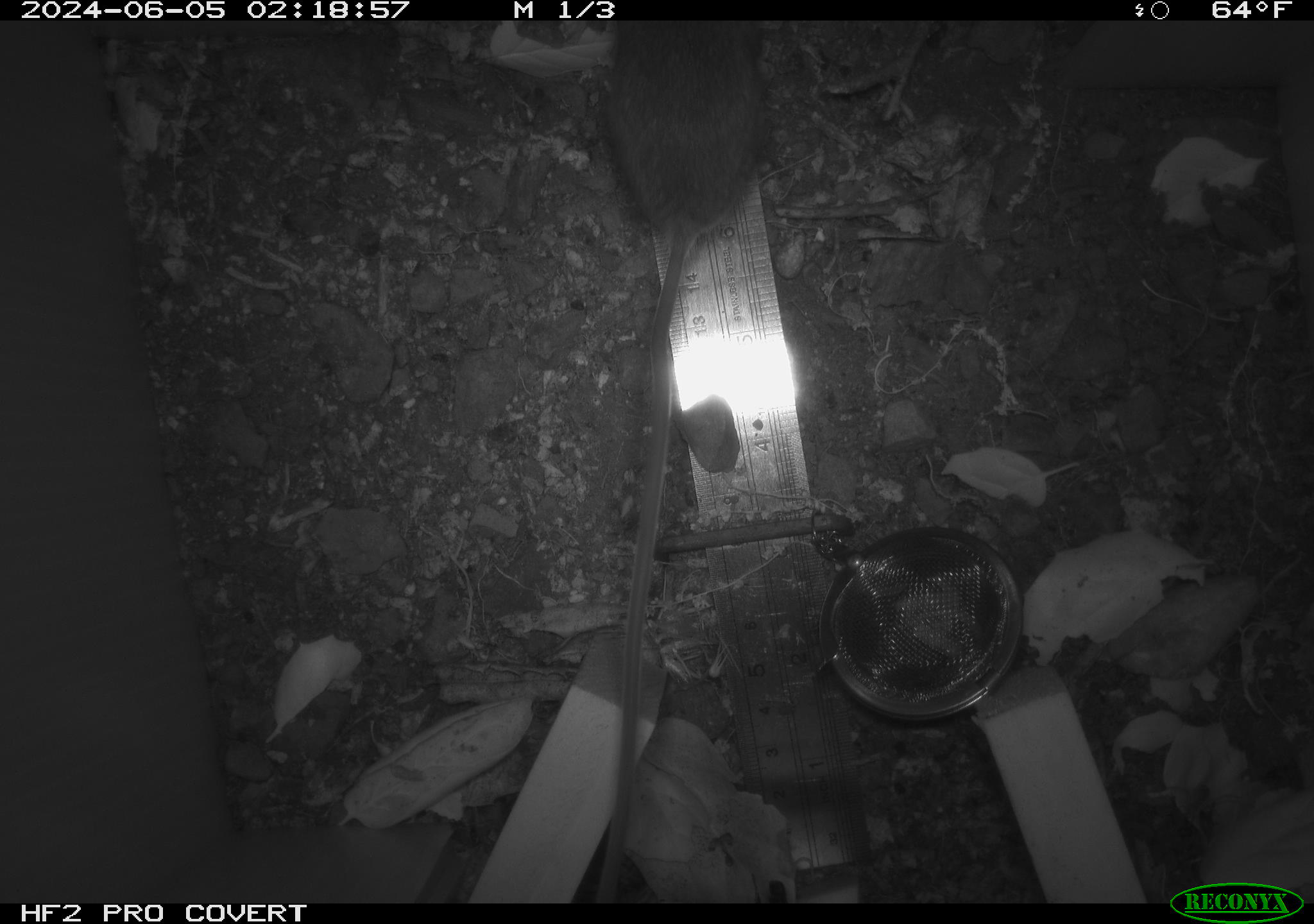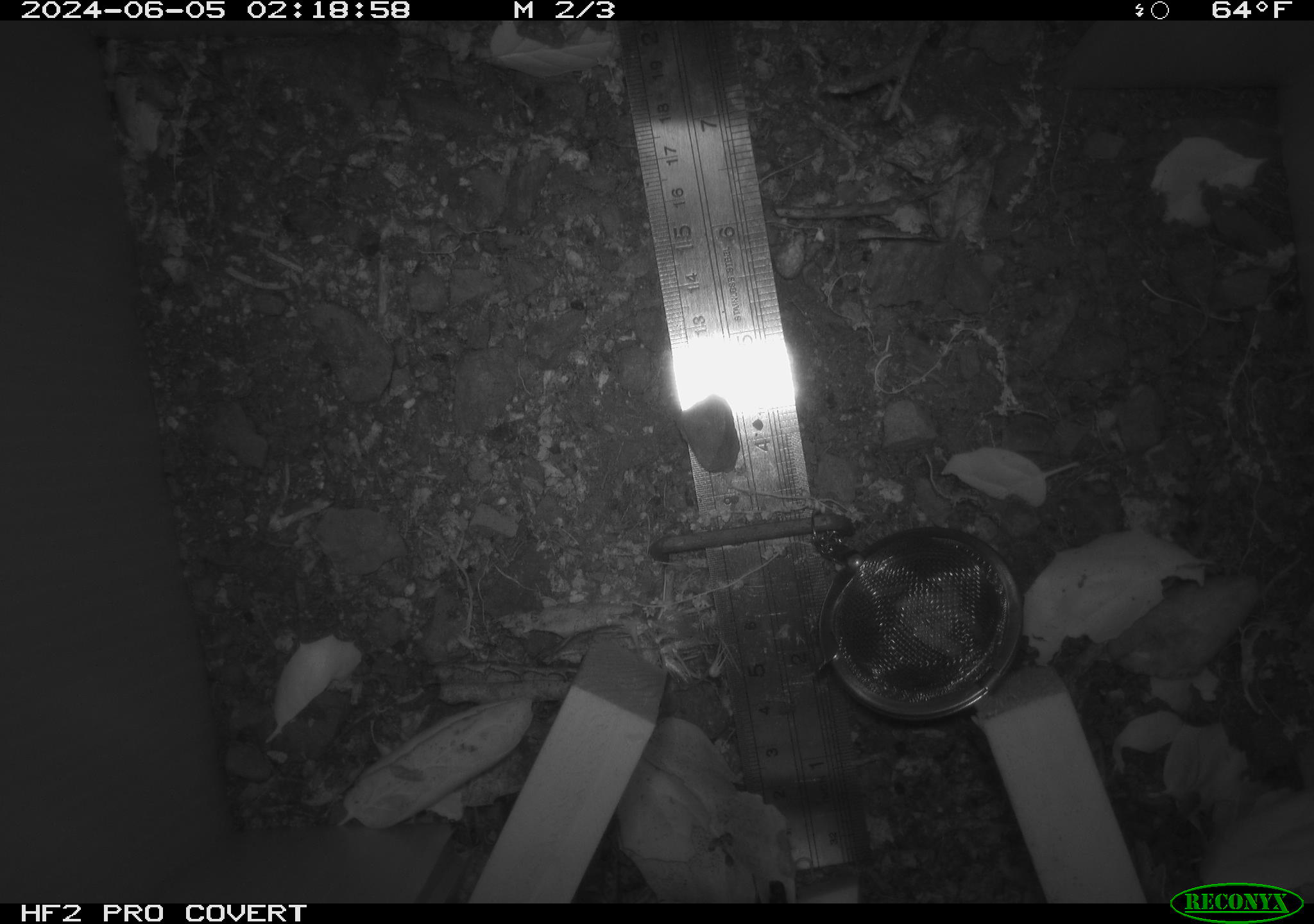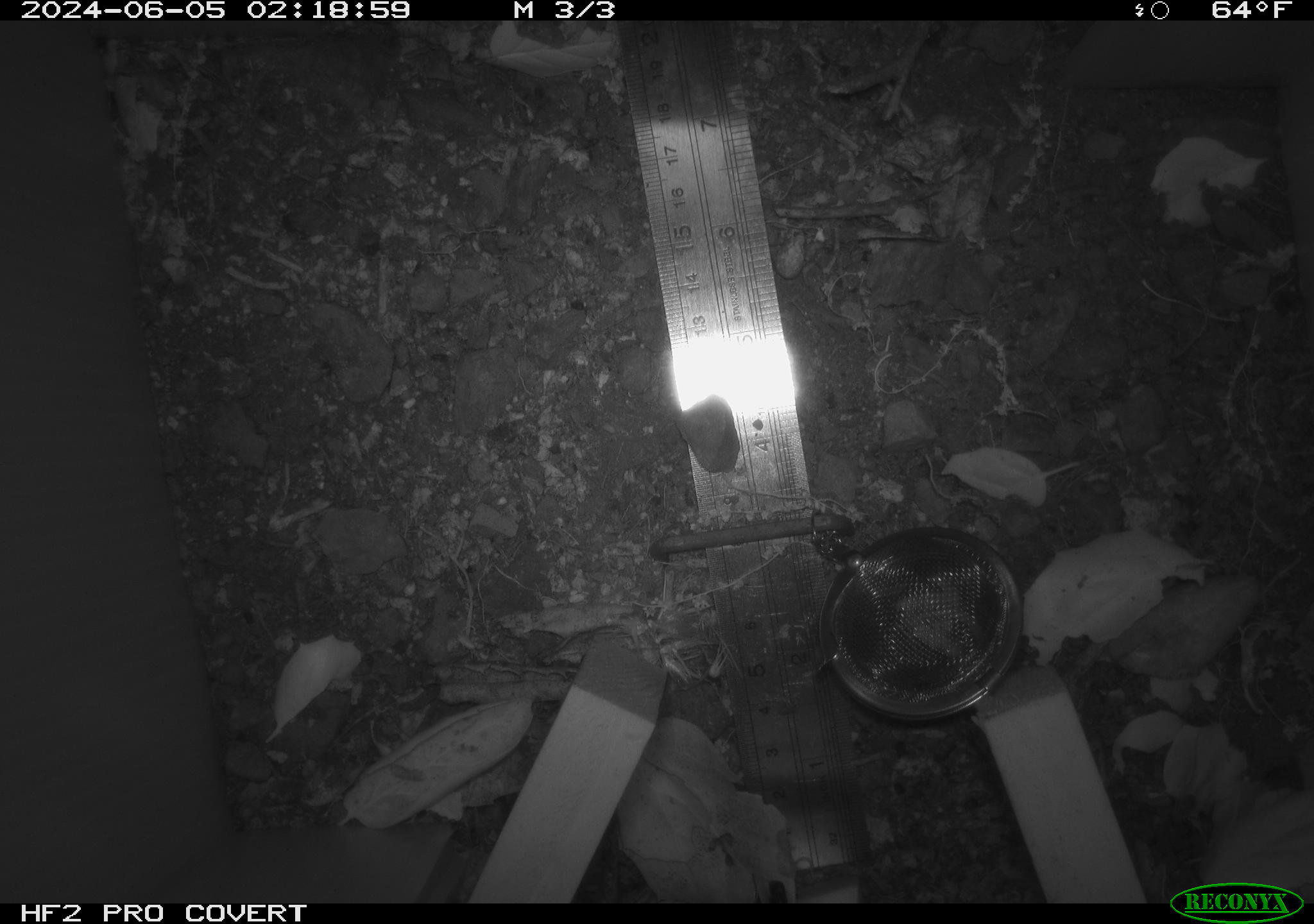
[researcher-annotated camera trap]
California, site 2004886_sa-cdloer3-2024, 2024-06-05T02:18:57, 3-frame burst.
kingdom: Animalia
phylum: Chordata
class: Mammalia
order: Rodentia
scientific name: Rodentia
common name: rodent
Rodent (Rodentia).